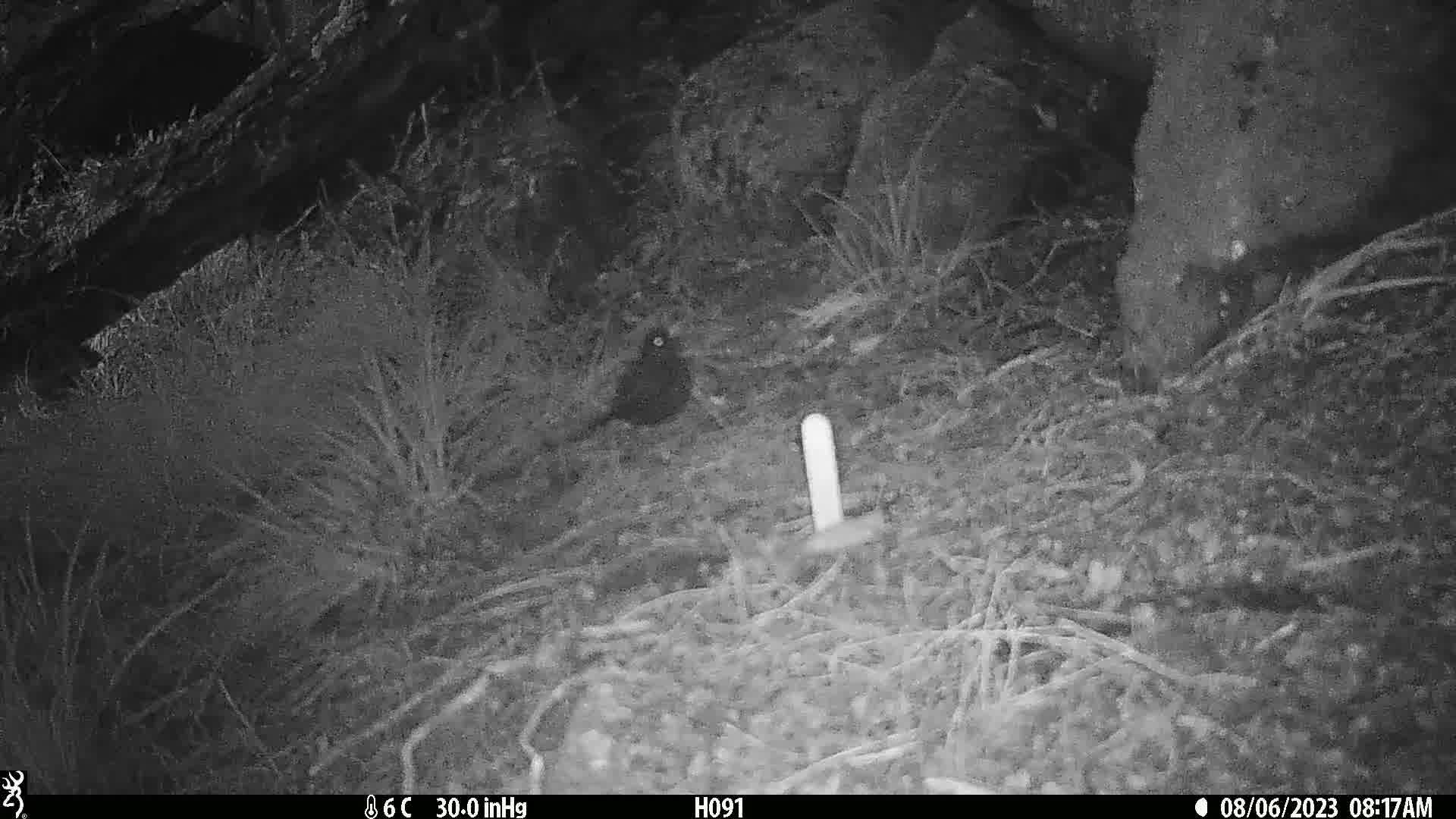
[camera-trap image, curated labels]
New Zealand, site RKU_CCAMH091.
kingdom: Animalia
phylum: Chordata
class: Aves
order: Passeriformes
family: Turdidae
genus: Turdus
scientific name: Turdus merula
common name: eurasian blackbird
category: blackbird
Blackbird (eurasian blackbird) (Turdus merula).